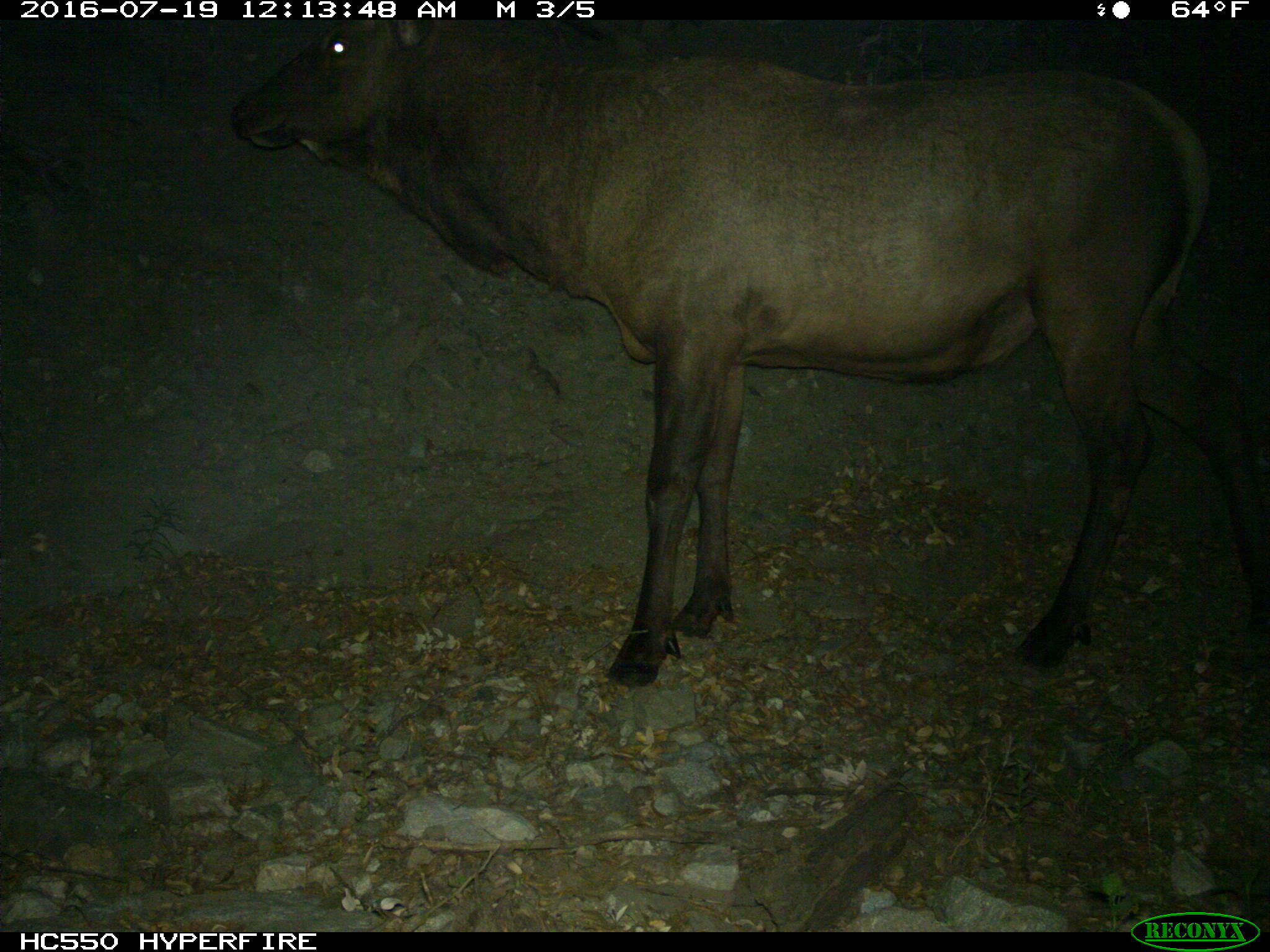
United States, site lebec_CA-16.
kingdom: Animalia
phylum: Chordata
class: Mammalia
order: Artiodactyla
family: Cervidae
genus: Cervus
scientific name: Cervus canadensis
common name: elk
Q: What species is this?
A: Cervus canadensis (elk).